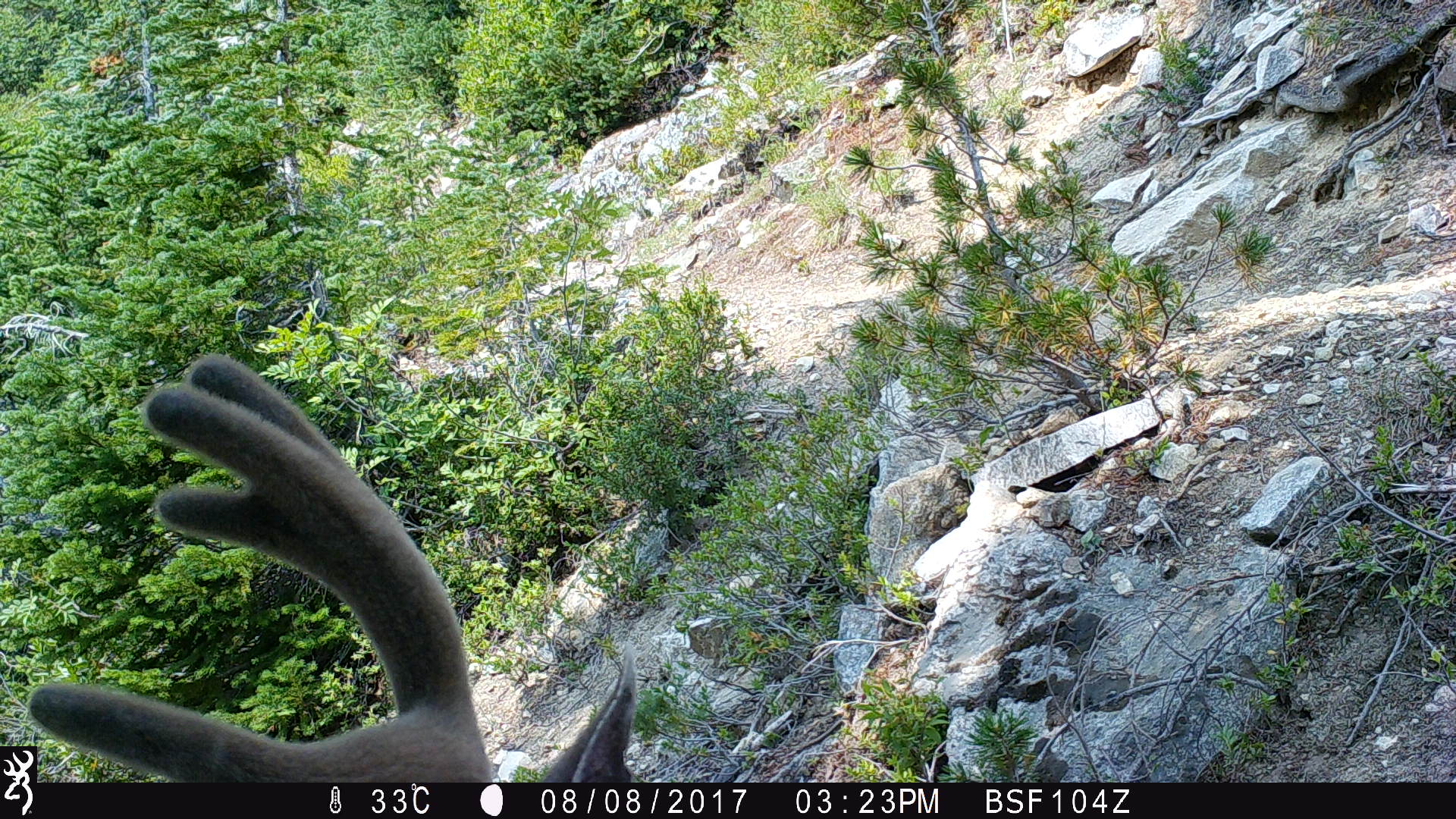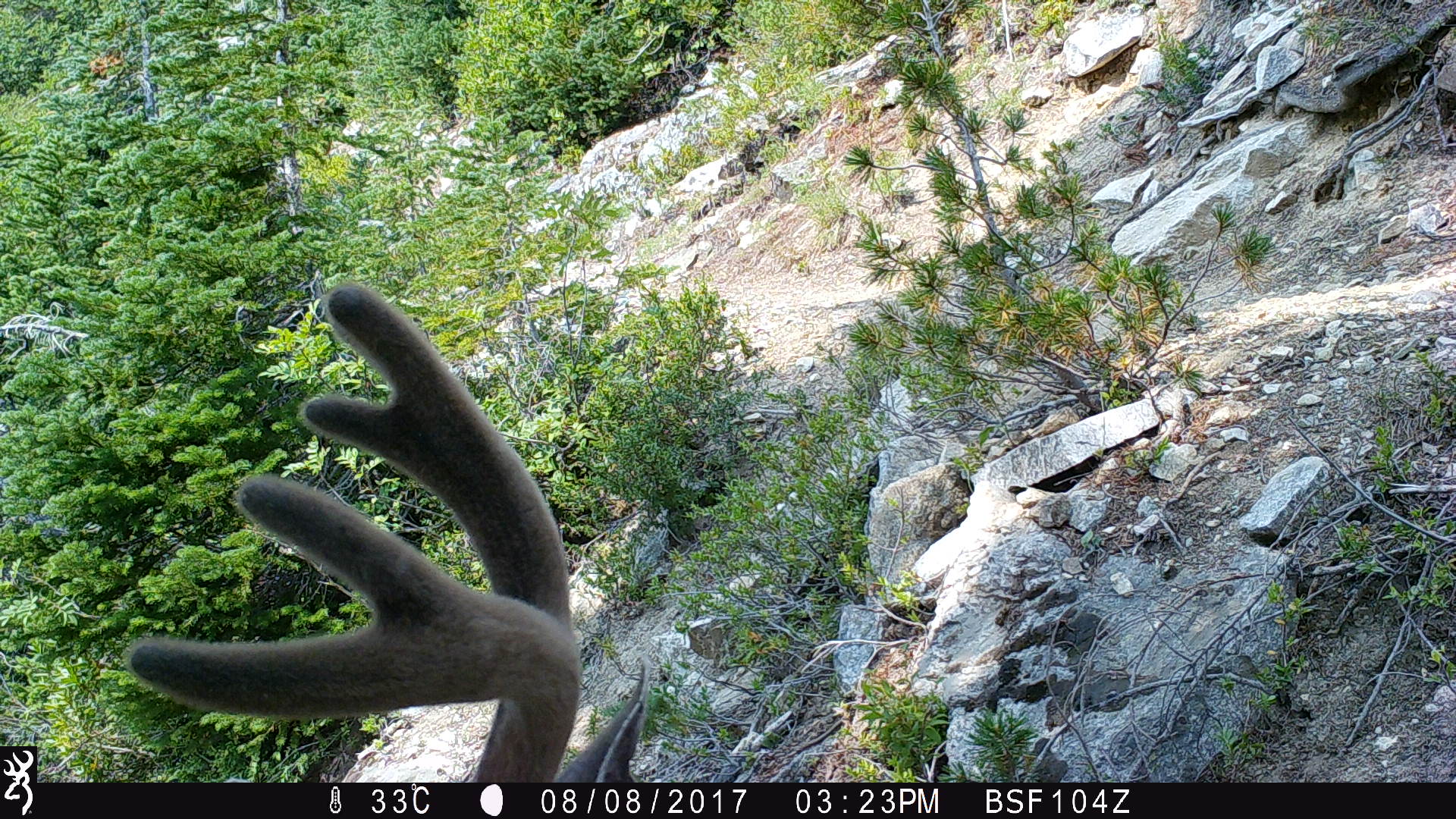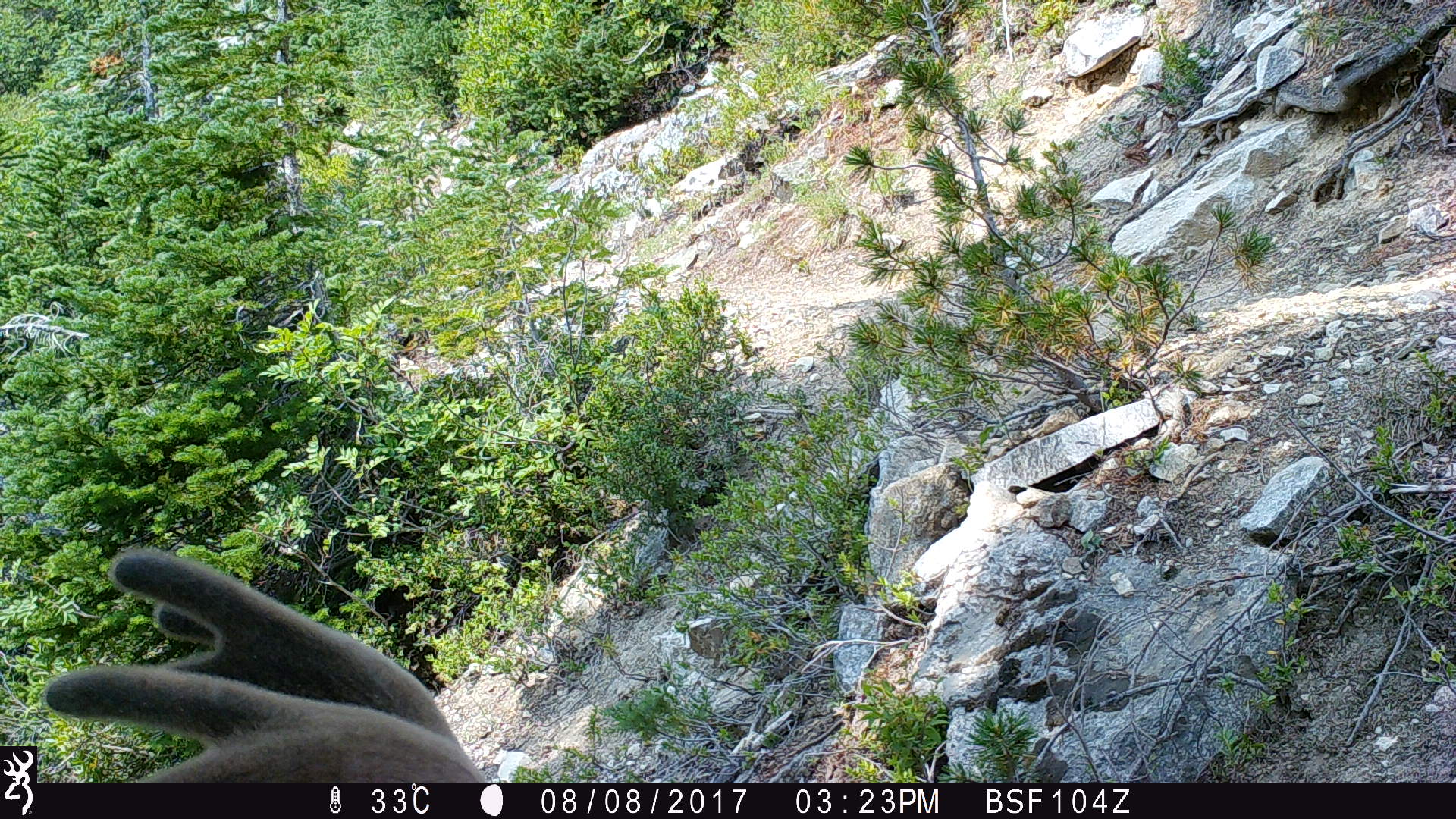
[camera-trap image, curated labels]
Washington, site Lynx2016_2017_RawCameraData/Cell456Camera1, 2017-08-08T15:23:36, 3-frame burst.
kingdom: Animalia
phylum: Chordata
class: Mammalia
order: Artiodactyla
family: Cervidae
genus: Odocoileus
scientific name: Odocoileus hemionus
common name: mule deer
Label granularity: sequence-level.